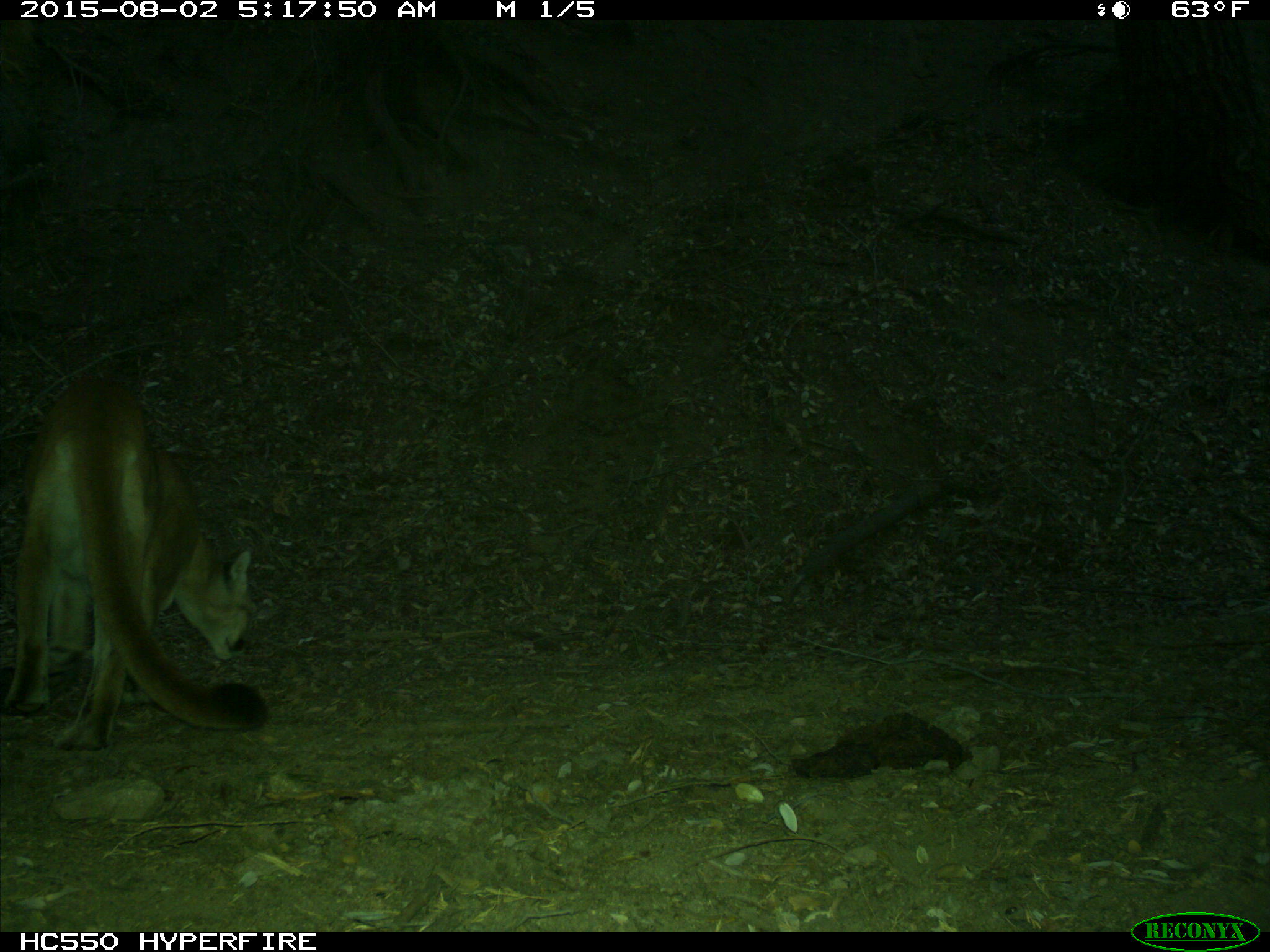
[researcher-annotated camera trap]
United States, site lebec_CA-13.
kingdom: Animalia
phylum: Chordata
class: Mammalia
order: Carnivora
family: Felidae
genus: Puma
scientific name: Puma concolor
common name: mountain lion